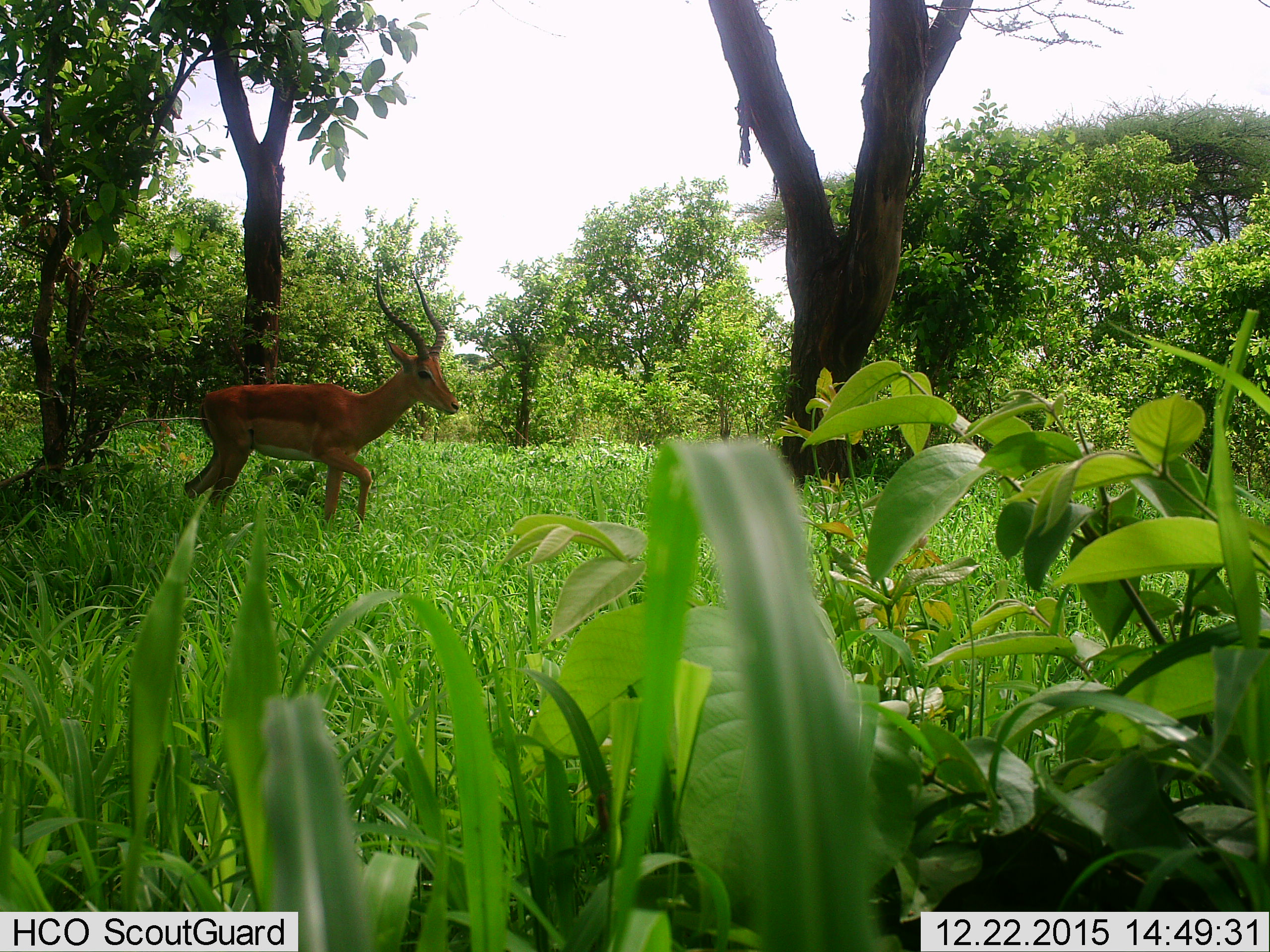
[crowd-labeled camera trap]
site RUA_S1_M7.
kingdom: Animalia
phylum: Chordata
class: Mammalia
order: Artiodactyla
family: Bovidae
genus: Aepyceros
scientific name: Aepyceros melampus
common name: impala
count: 1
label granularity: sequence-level